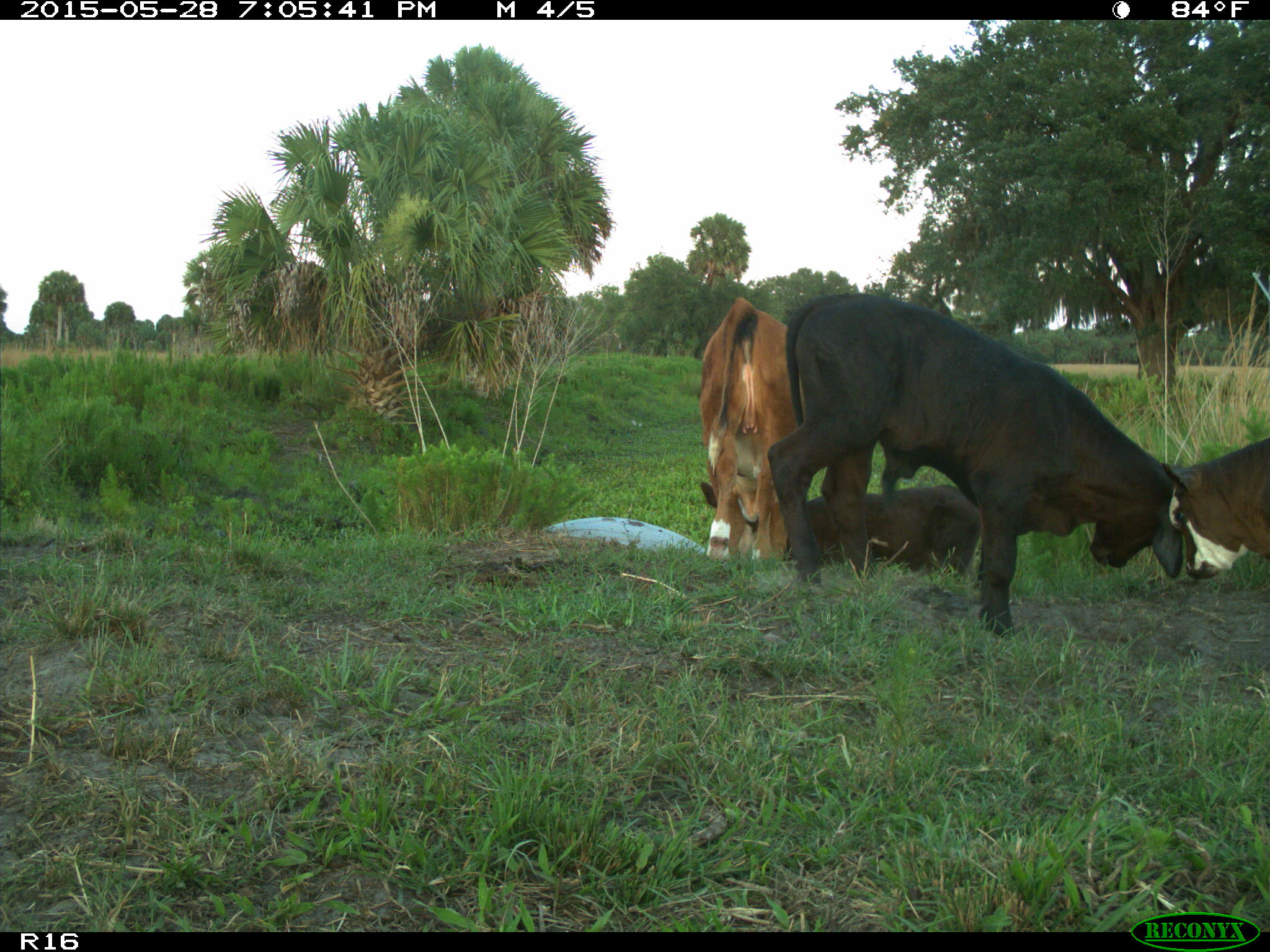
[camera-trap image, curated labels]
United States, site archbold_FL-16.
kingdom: Animalia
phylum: Chordata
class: Mammalia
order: Artiodactyla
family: Bovidae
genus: Bos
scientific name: Bos taurus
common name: domestic cow